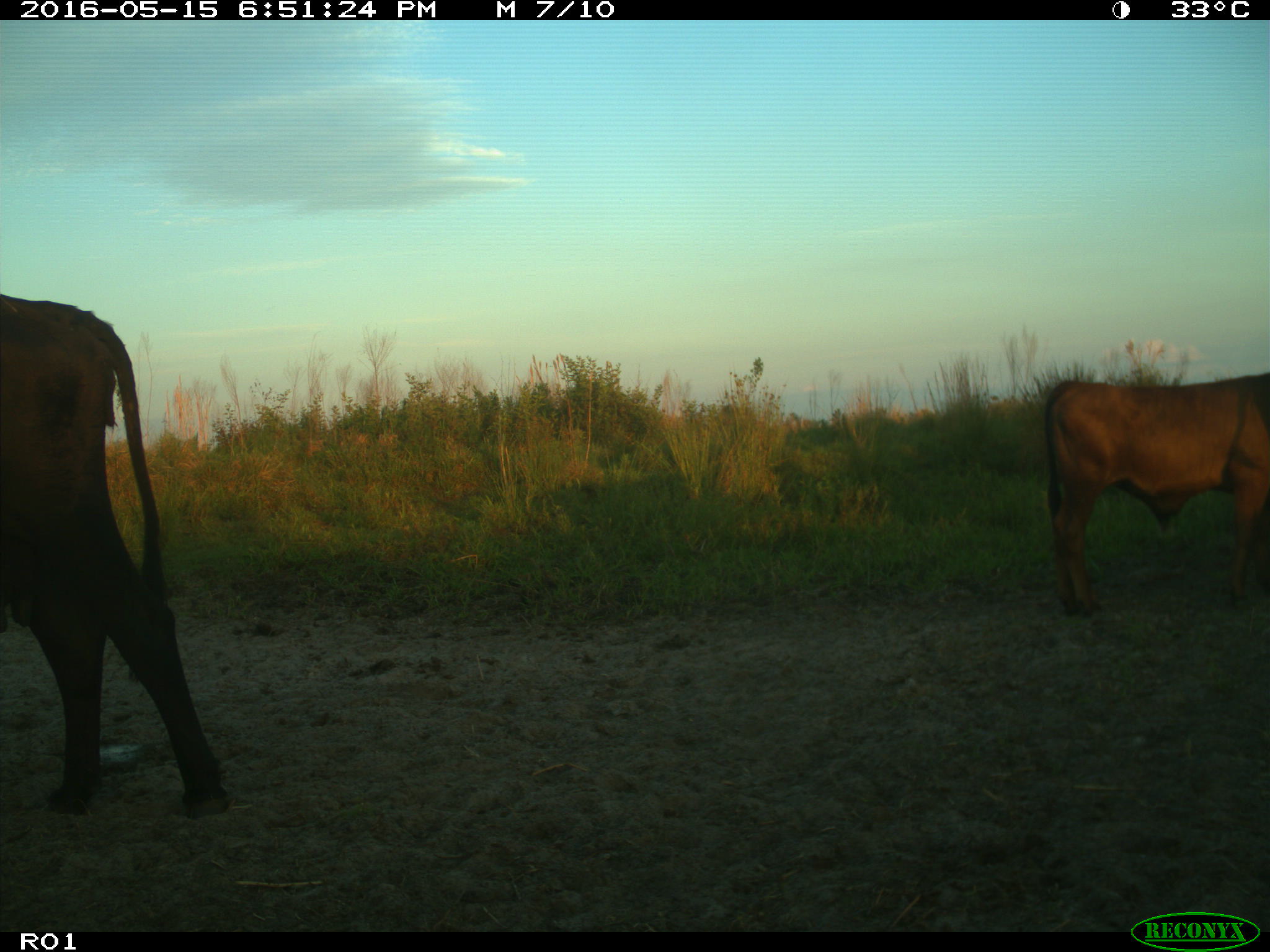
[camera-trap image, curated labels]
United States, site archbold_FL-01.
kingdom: Animalia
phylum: Chordata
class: Mammalia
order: Artiodactyla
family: Bovidae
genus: Bos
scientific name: Bos taurus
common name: domestic cow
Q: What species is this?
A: Bos taurus (domestic cow).